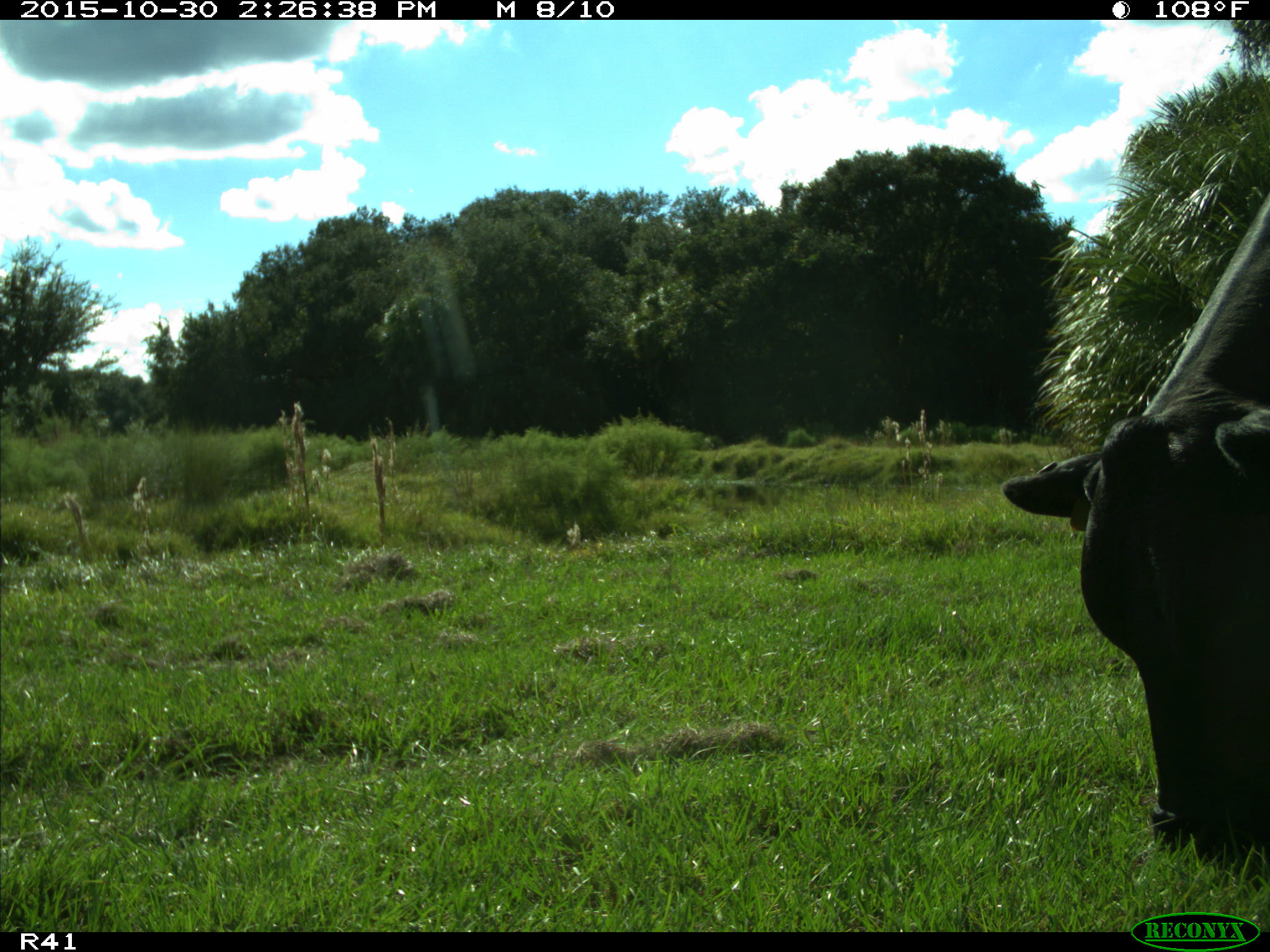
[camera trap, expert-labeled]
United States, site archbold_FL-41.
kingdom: Animalia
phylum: Chordata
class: Mammalia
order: Artiodactyla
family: Bovidae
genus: Bos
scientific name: Bos taurus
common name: domestic cow